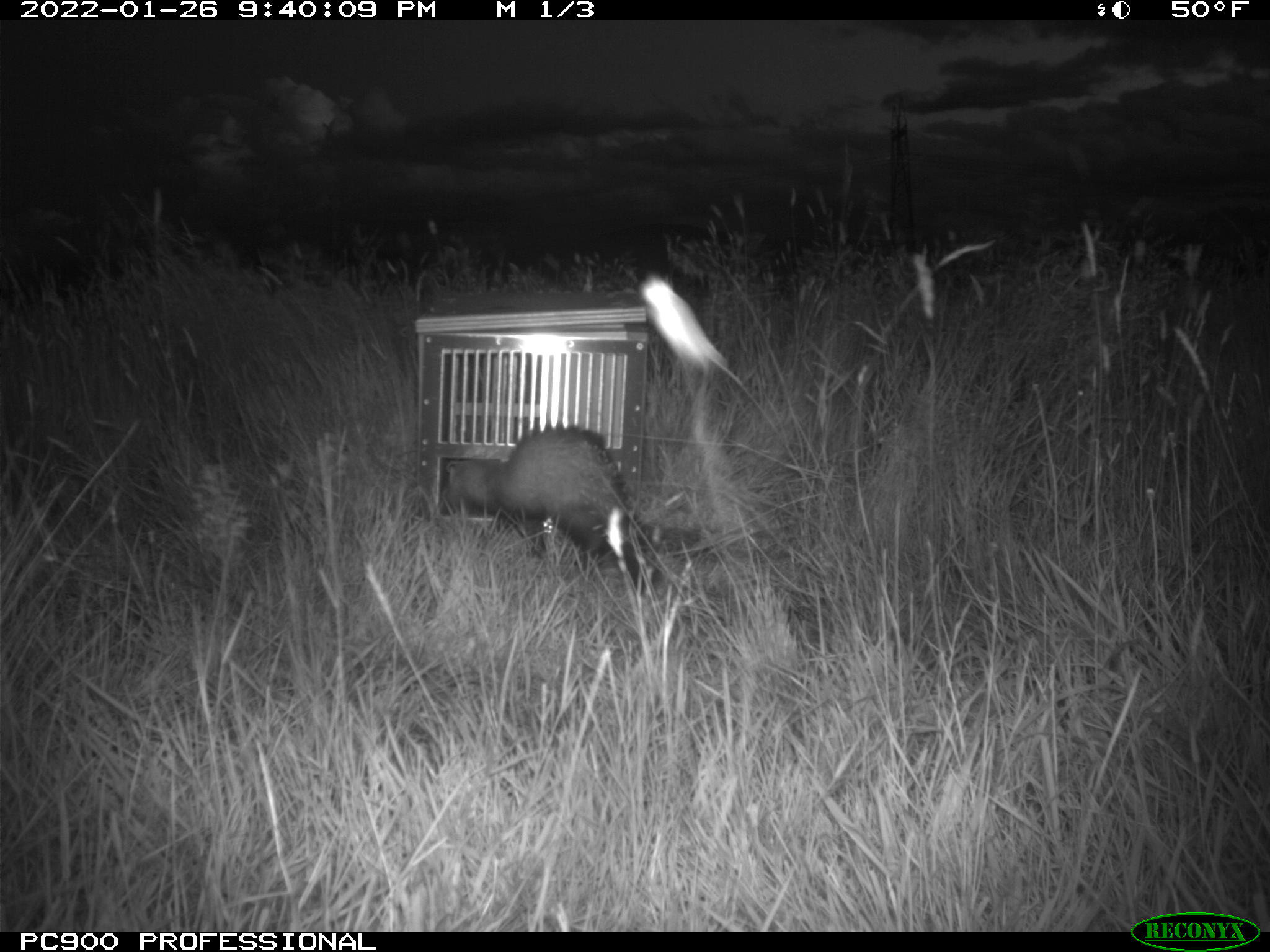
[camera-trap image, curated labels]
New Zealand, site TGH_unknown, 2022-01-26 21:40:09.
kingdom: Animalia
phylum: Chordata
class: Mammalia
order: Carnivora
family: Mustelidae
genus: Mustela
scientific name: Mustela furo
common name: ferret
Ferret (Mustela furo).